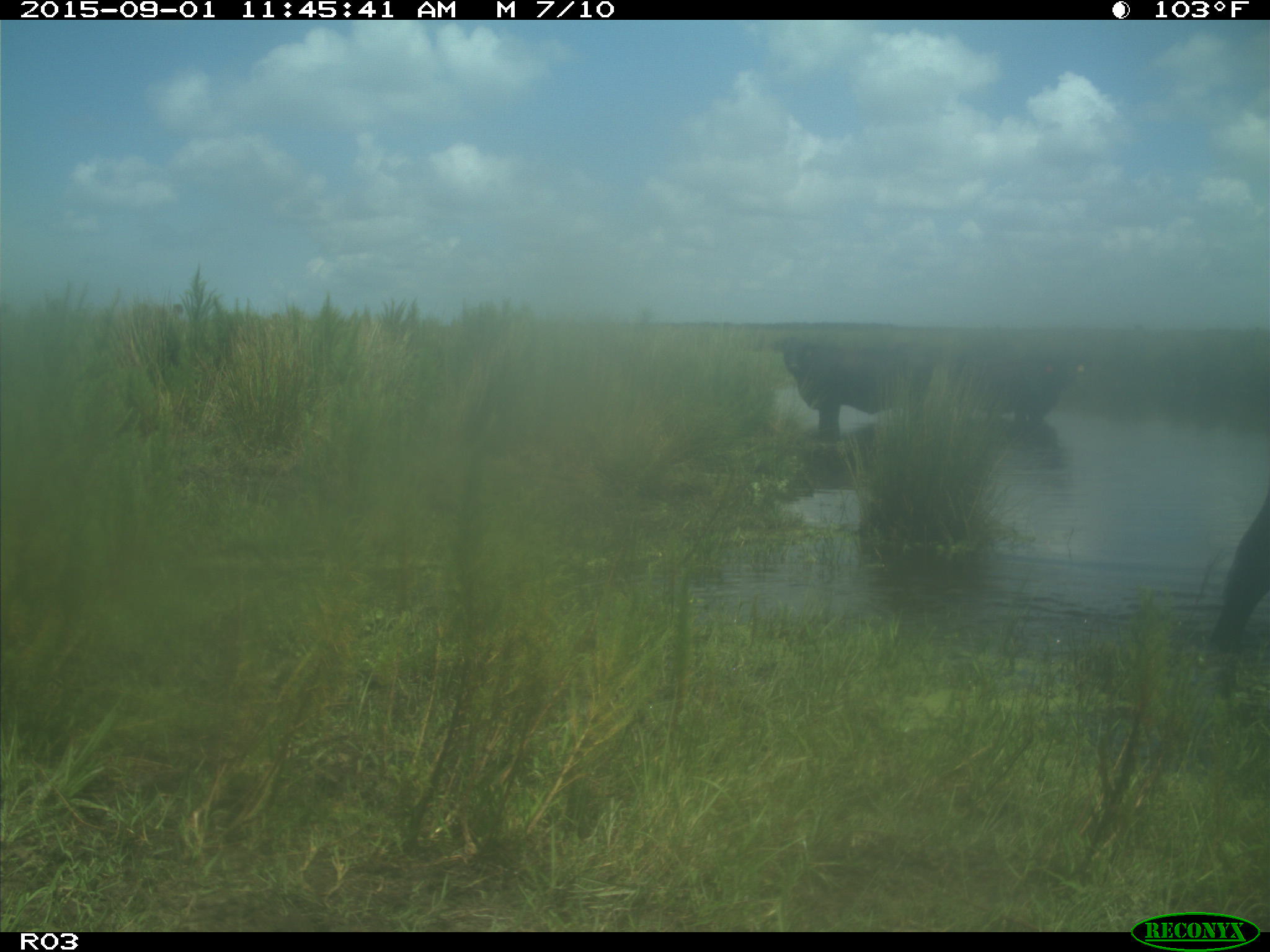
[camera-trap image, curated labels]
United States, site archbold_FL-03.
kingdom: Animalia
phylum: Chordata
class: Mammalia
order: Artiodactyla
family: Bovidae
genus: Bos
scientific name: Bos taurus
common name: domestic cow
Bos taurus (domestic cow).